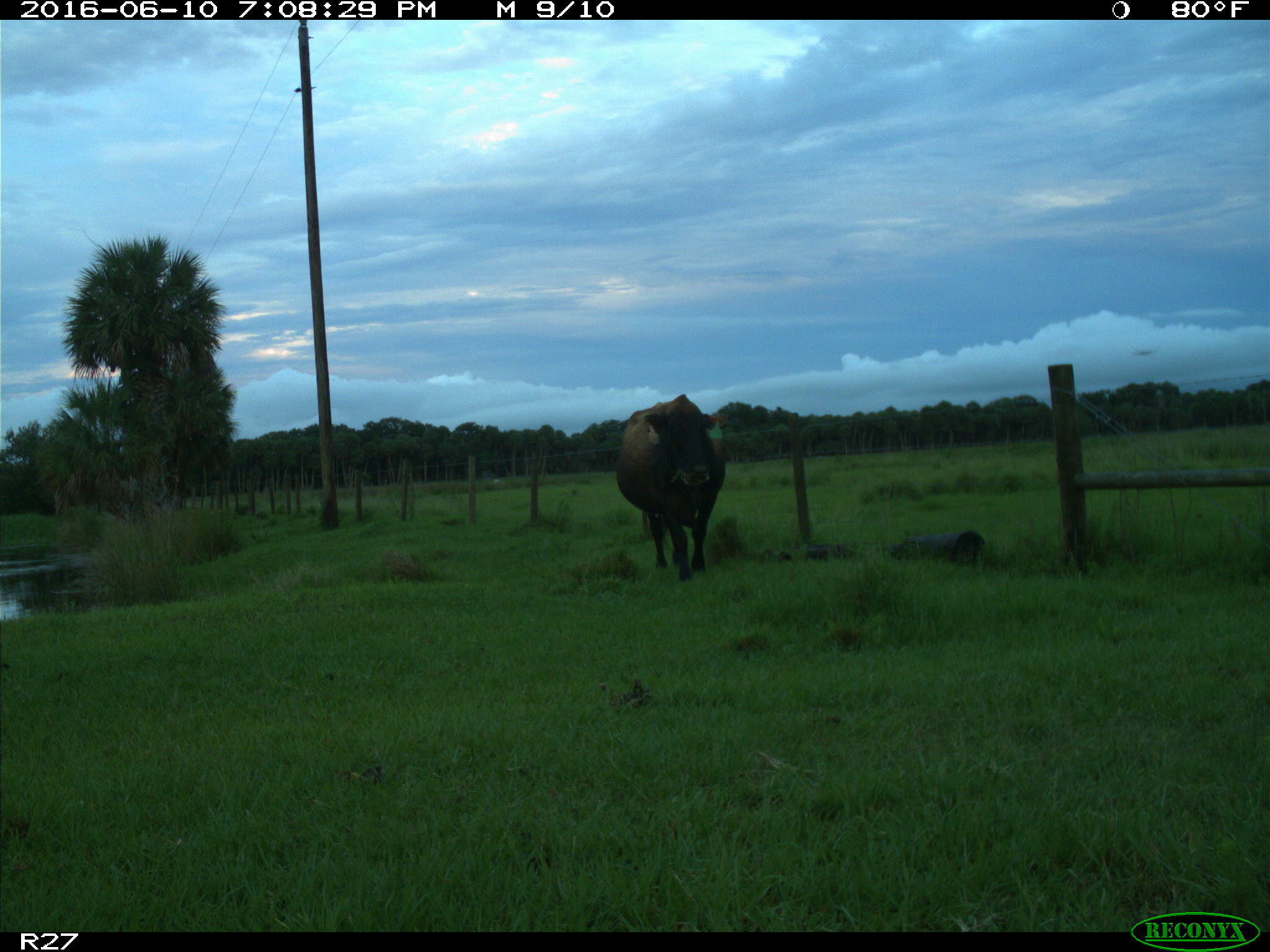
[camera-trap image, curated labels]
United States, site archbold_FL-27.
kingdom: Animalia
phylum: Chordata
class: Mammalia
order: Artiodactyla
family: Bovidae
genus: Bos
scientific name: Bos taurus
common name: domestic cow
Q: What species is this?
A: Bos taurus (domestic cow).